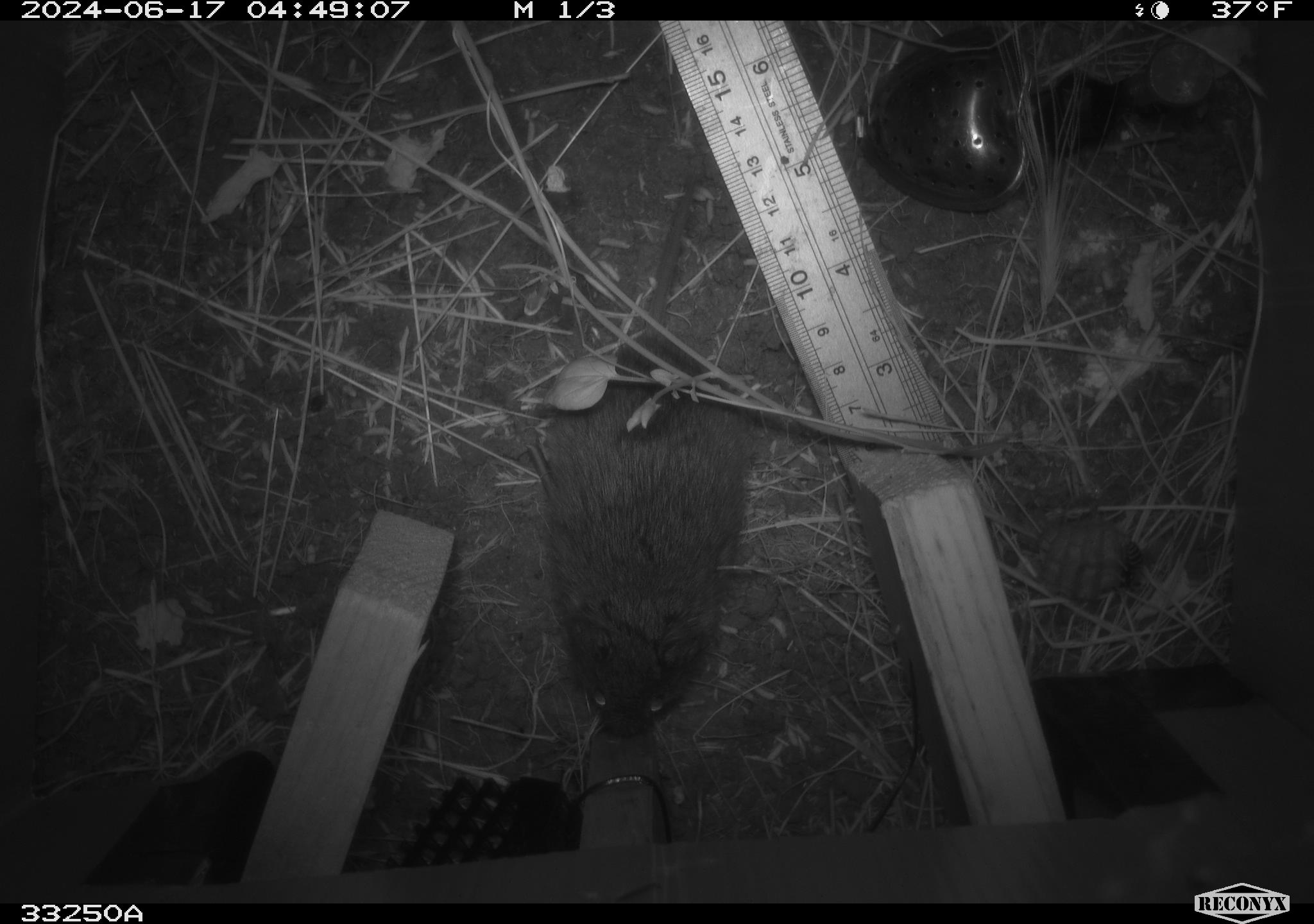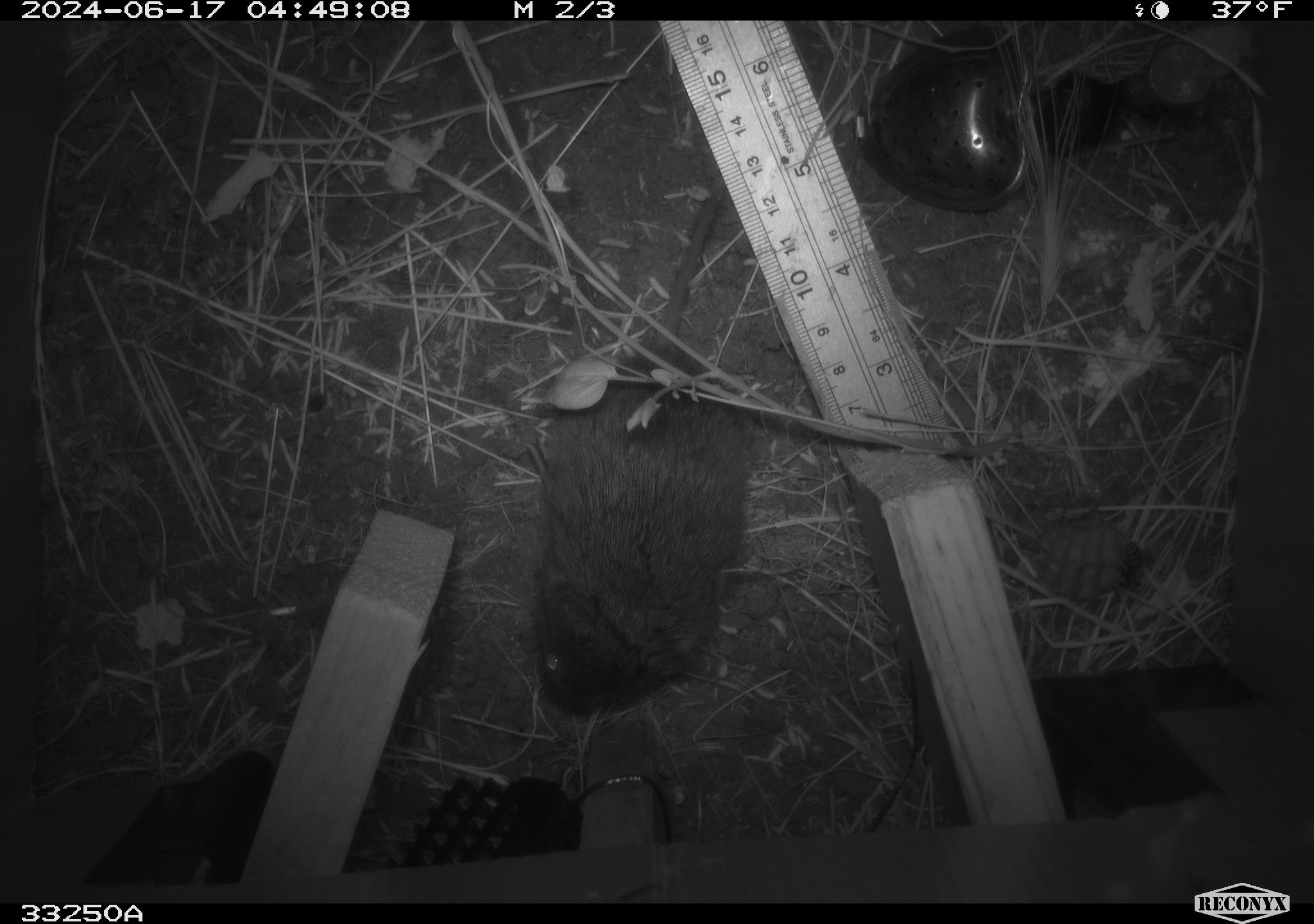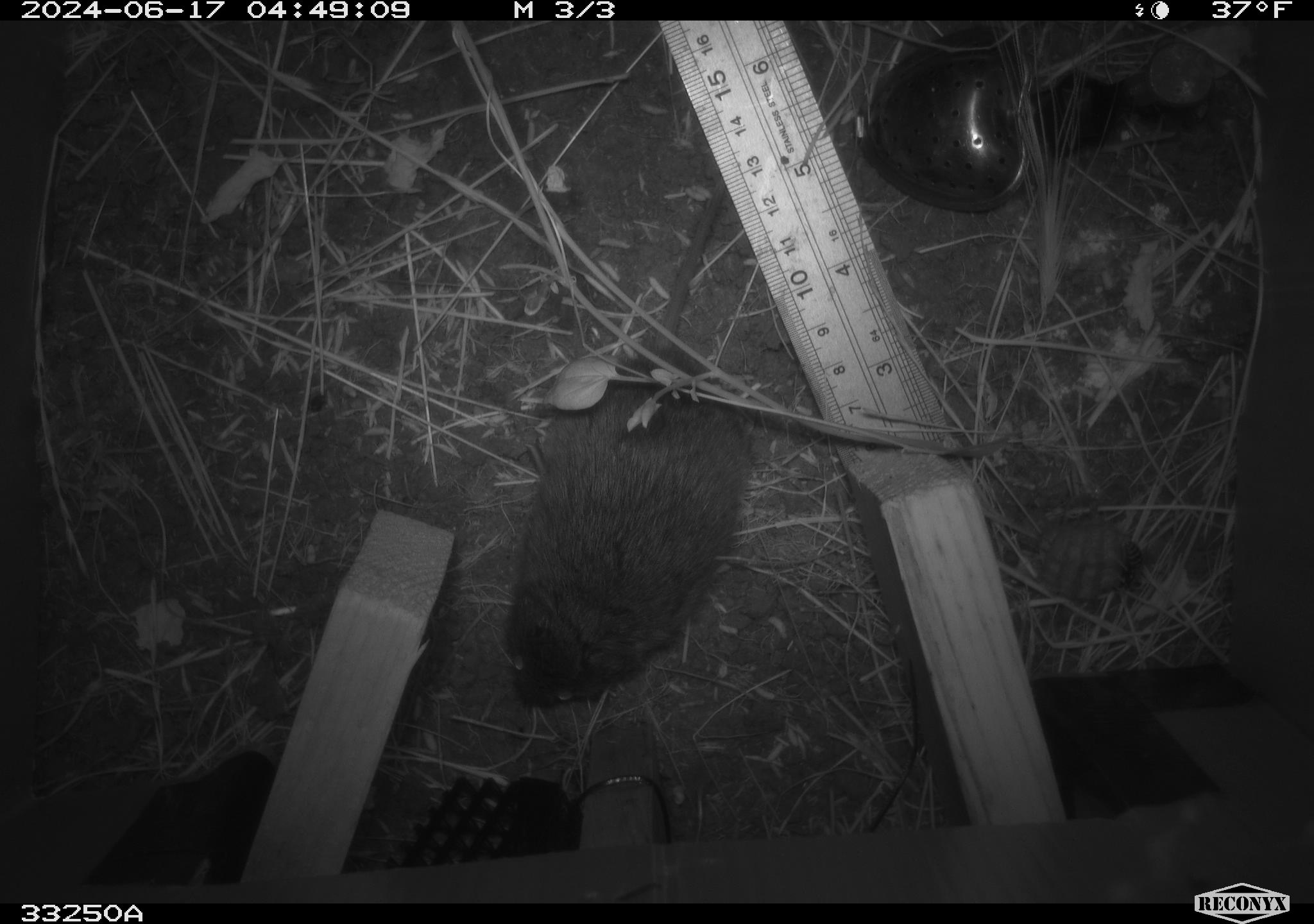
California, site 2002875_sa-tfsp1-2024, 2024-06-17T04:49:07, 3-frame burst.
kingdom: Animalia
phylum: Chordata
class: Mammalia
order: Rodentia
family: Cricetidae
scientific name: Arvicolinae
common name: voles, lemmings, and muskrats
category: arvicolinae subfamily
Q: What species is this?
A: Arvicolinae subfamily (voles, lemmings, and muskrats) (Arvicolinae).